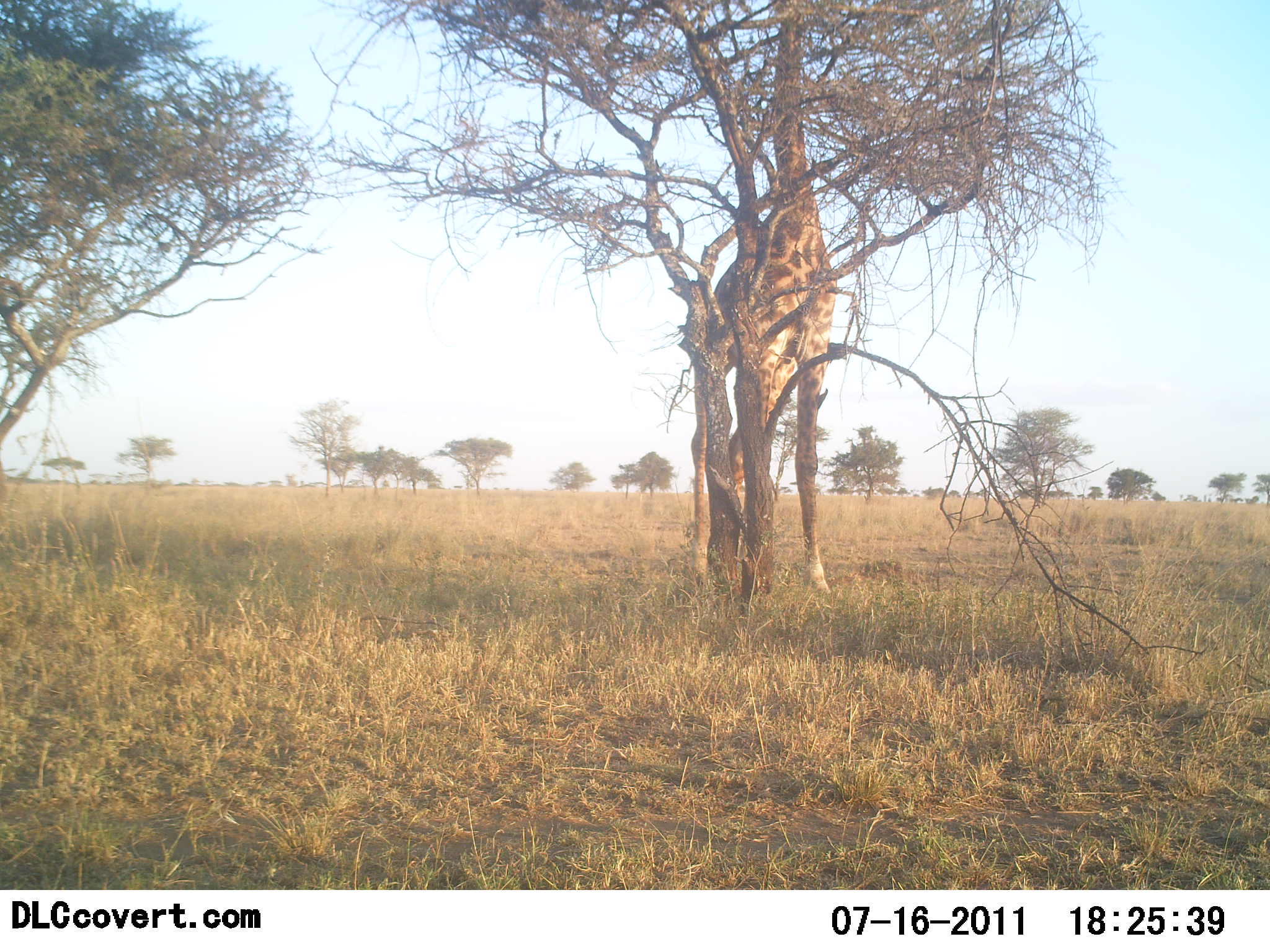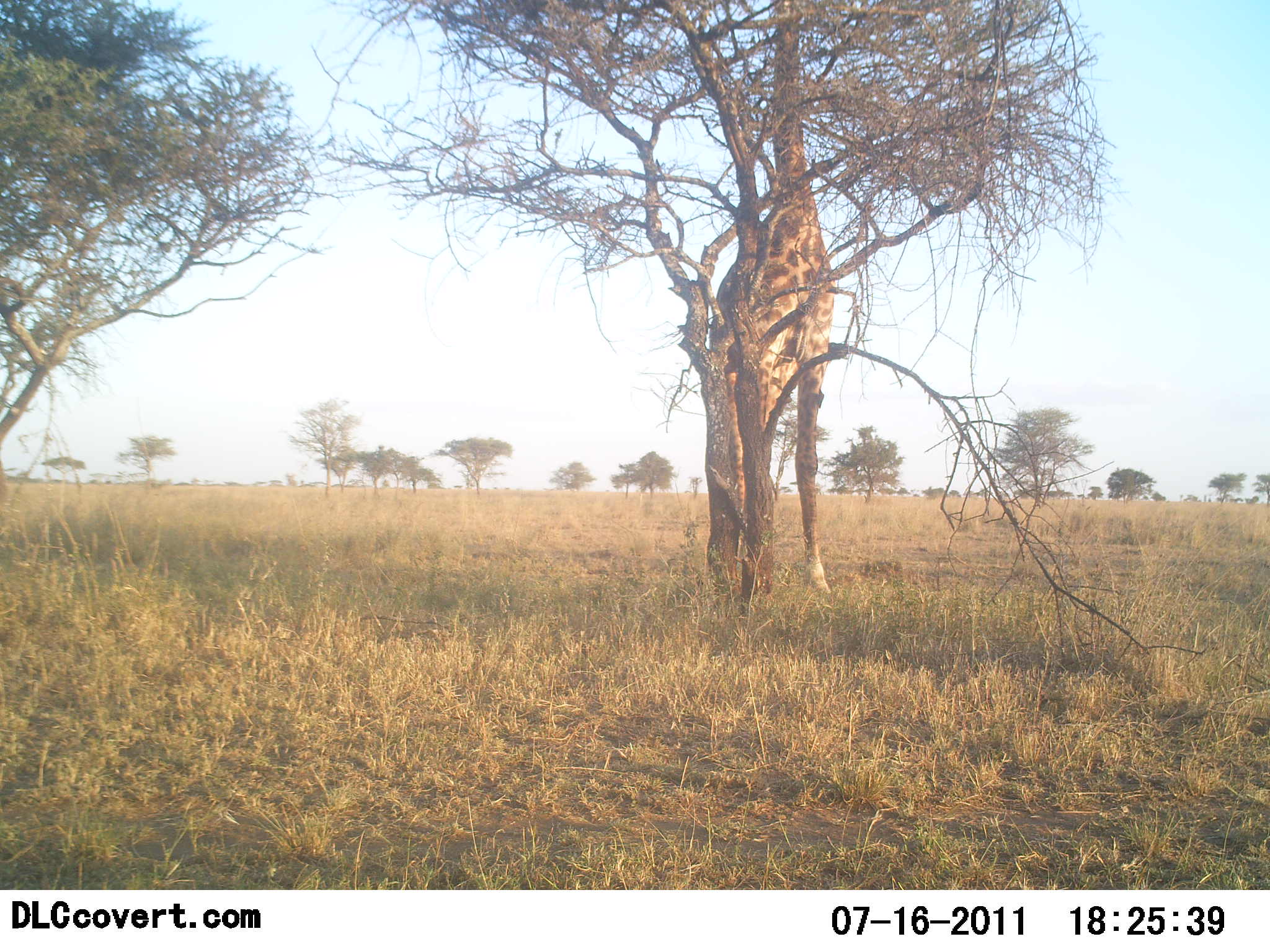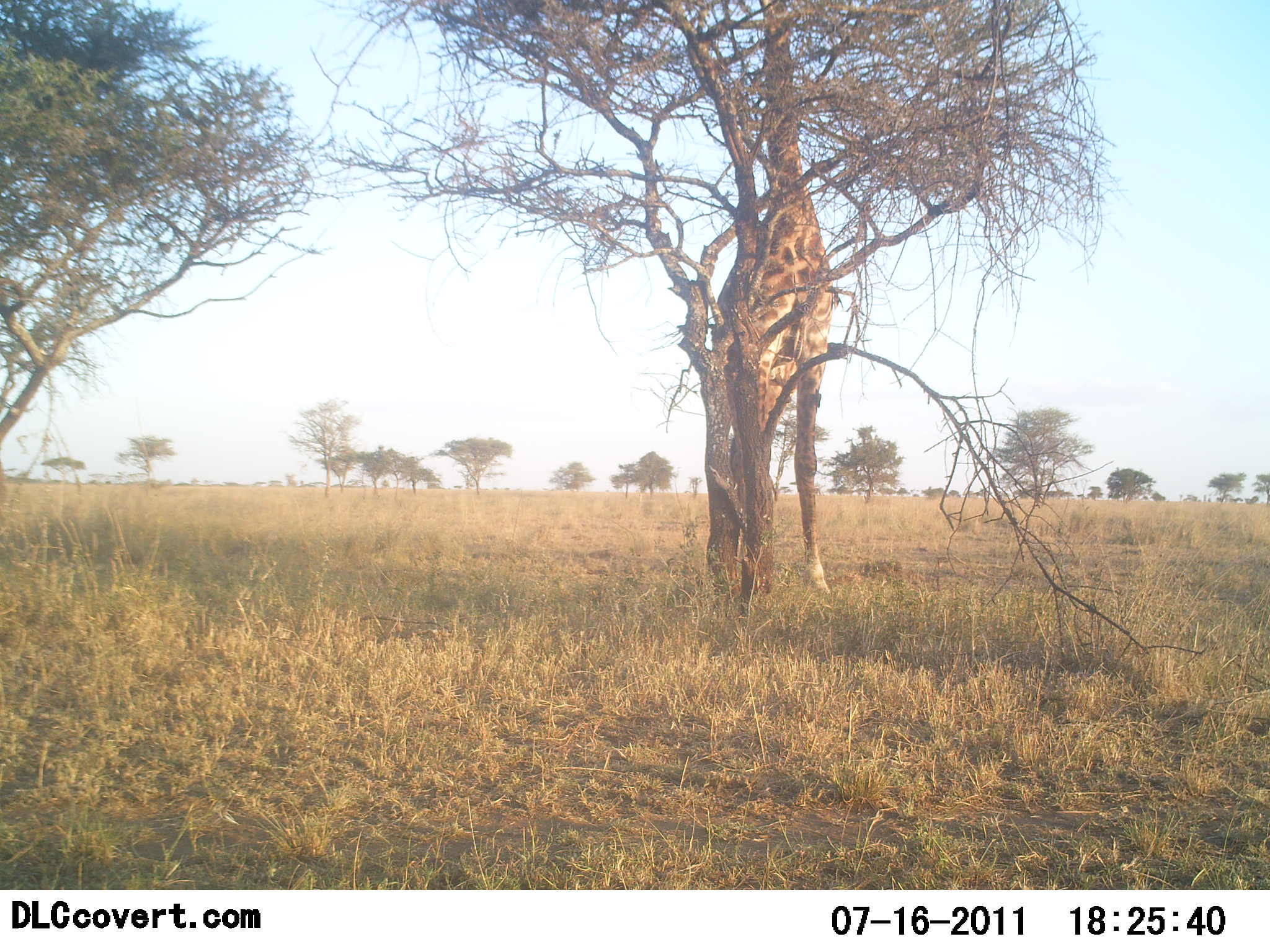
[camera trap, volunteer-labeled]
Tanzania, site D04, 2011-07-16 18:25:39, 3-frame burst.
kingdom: Animalia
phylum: Chordata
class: Mammalia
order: Artiodactyla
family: Giraffidae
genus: Giraffa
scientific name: Giraffa camelopardalis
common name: giraffe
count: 1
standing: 55%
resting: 0%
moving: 0%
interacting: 0%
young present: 0%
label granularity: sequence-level